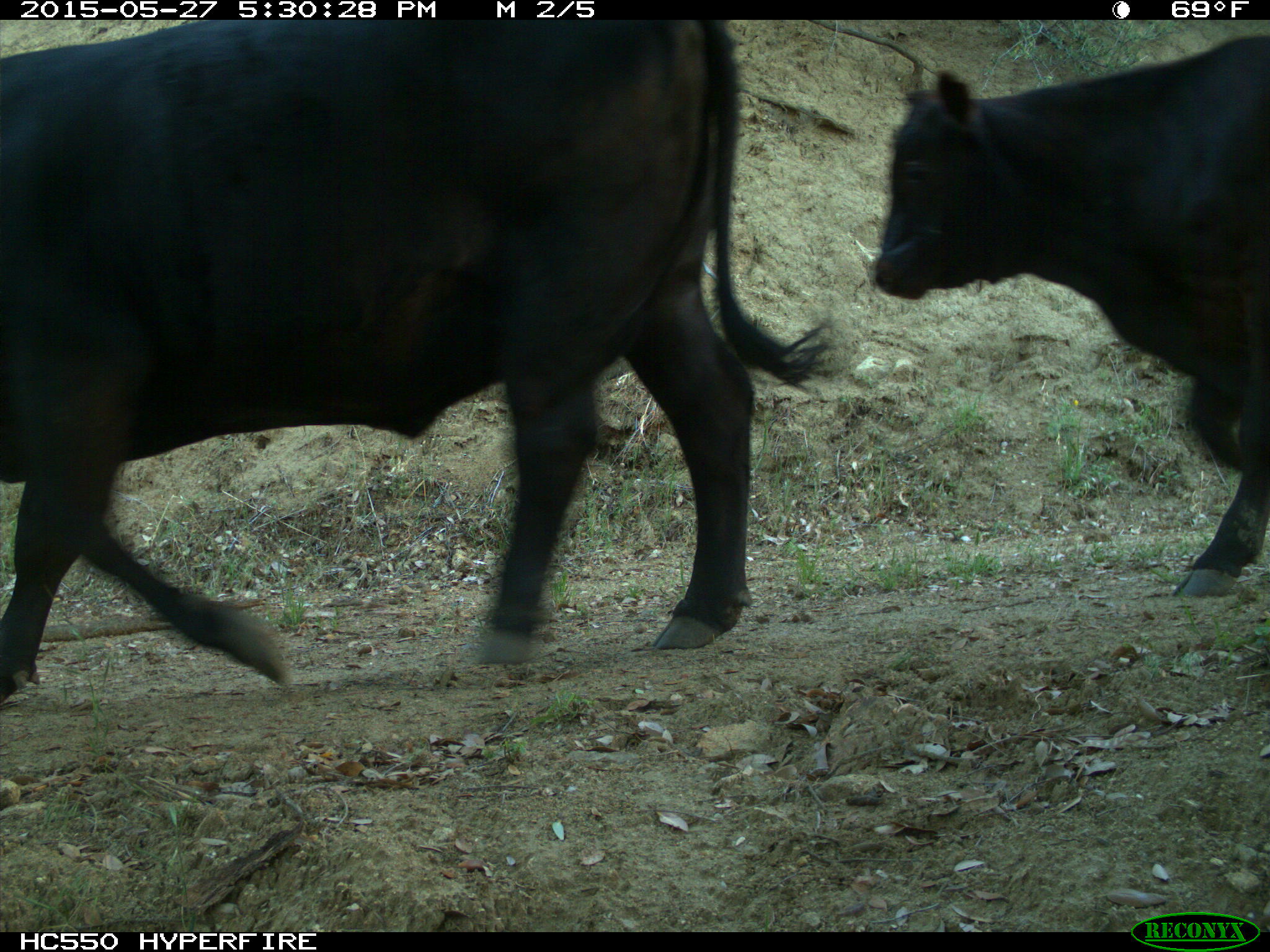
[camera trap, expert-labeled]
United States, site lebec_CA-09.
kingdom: Animalia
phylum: Chordata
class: Mammalia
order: Artiodactyla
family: Bovidae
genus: Bos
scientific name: Bos taurus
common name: domestic cow